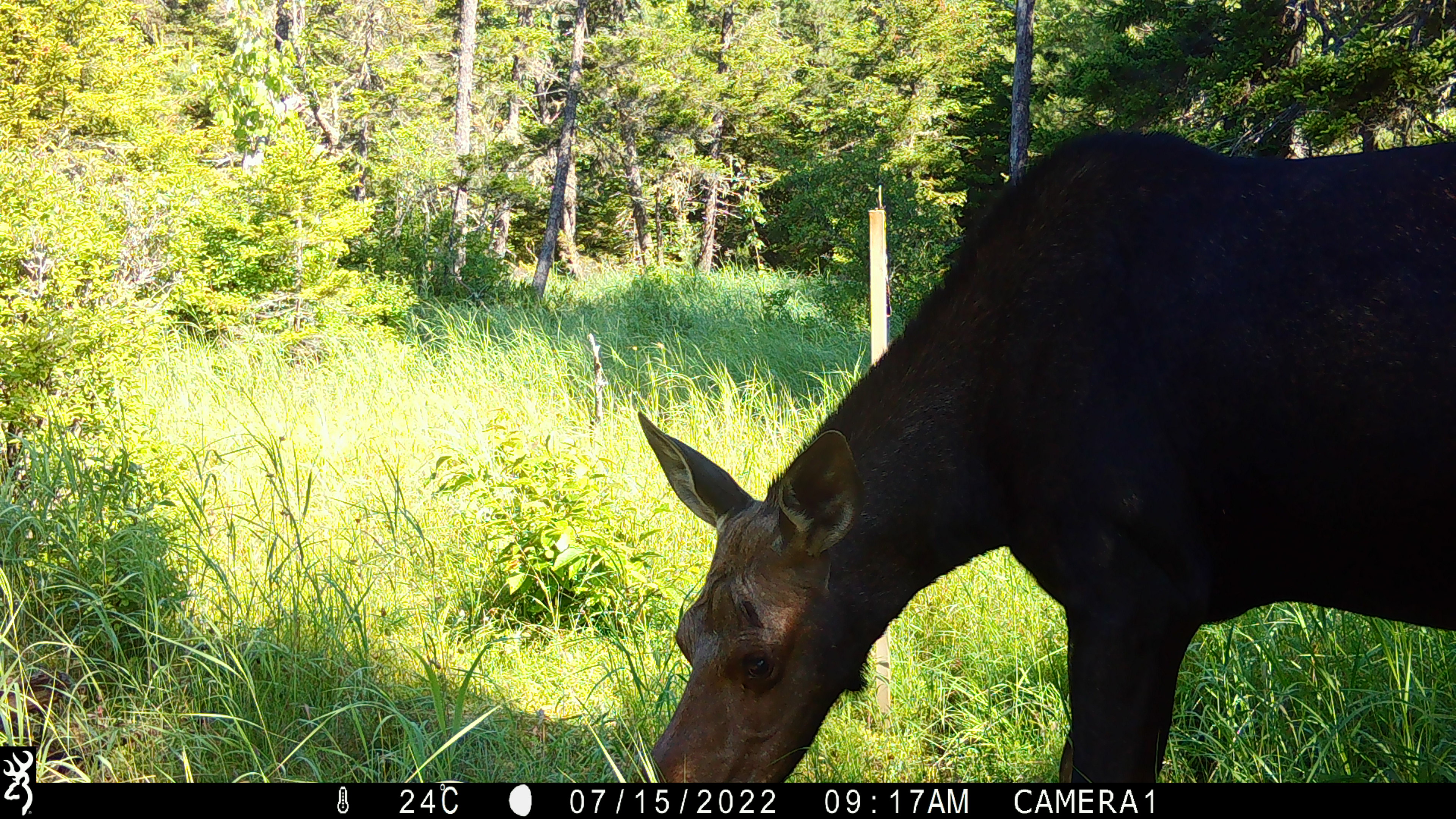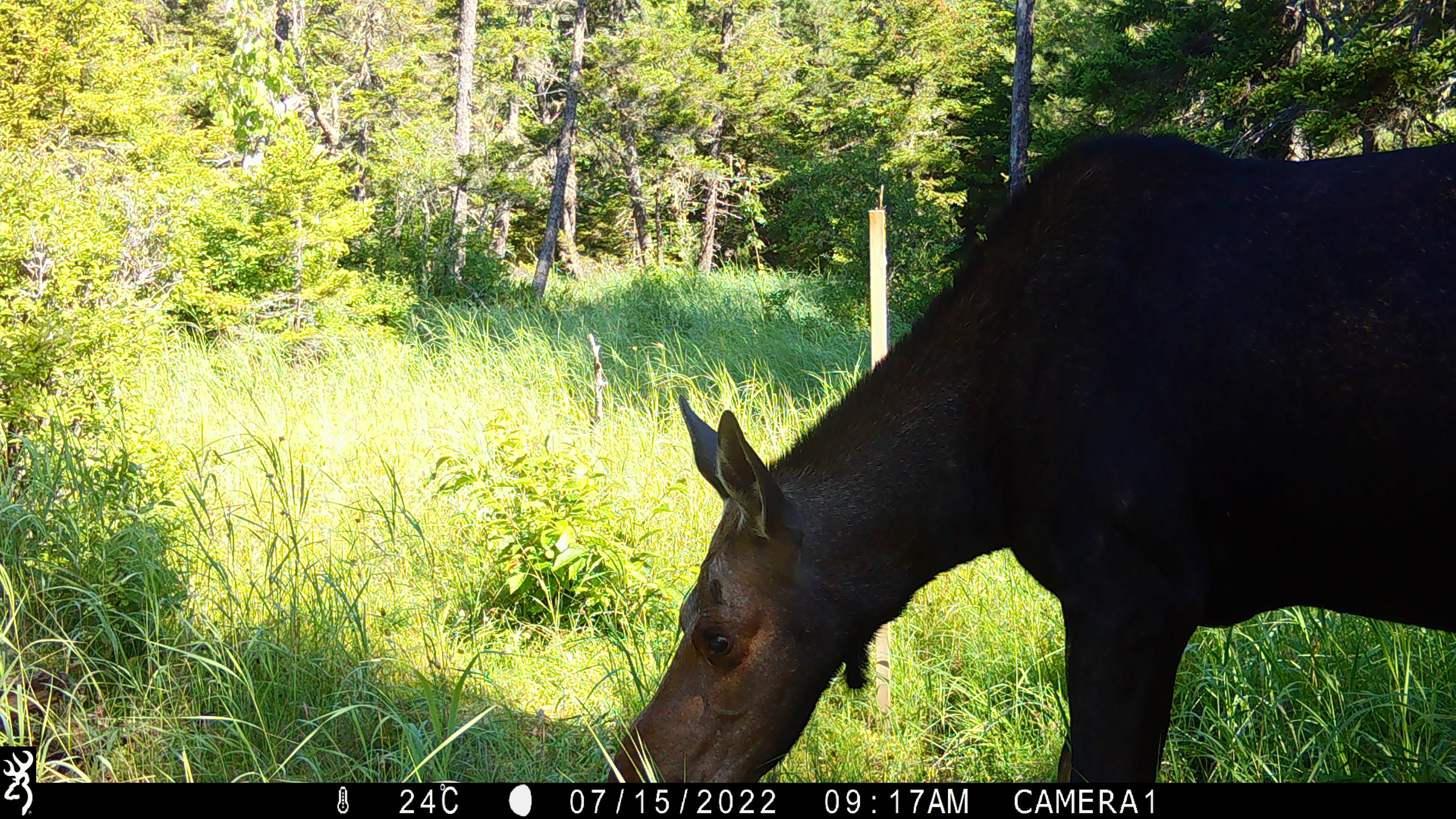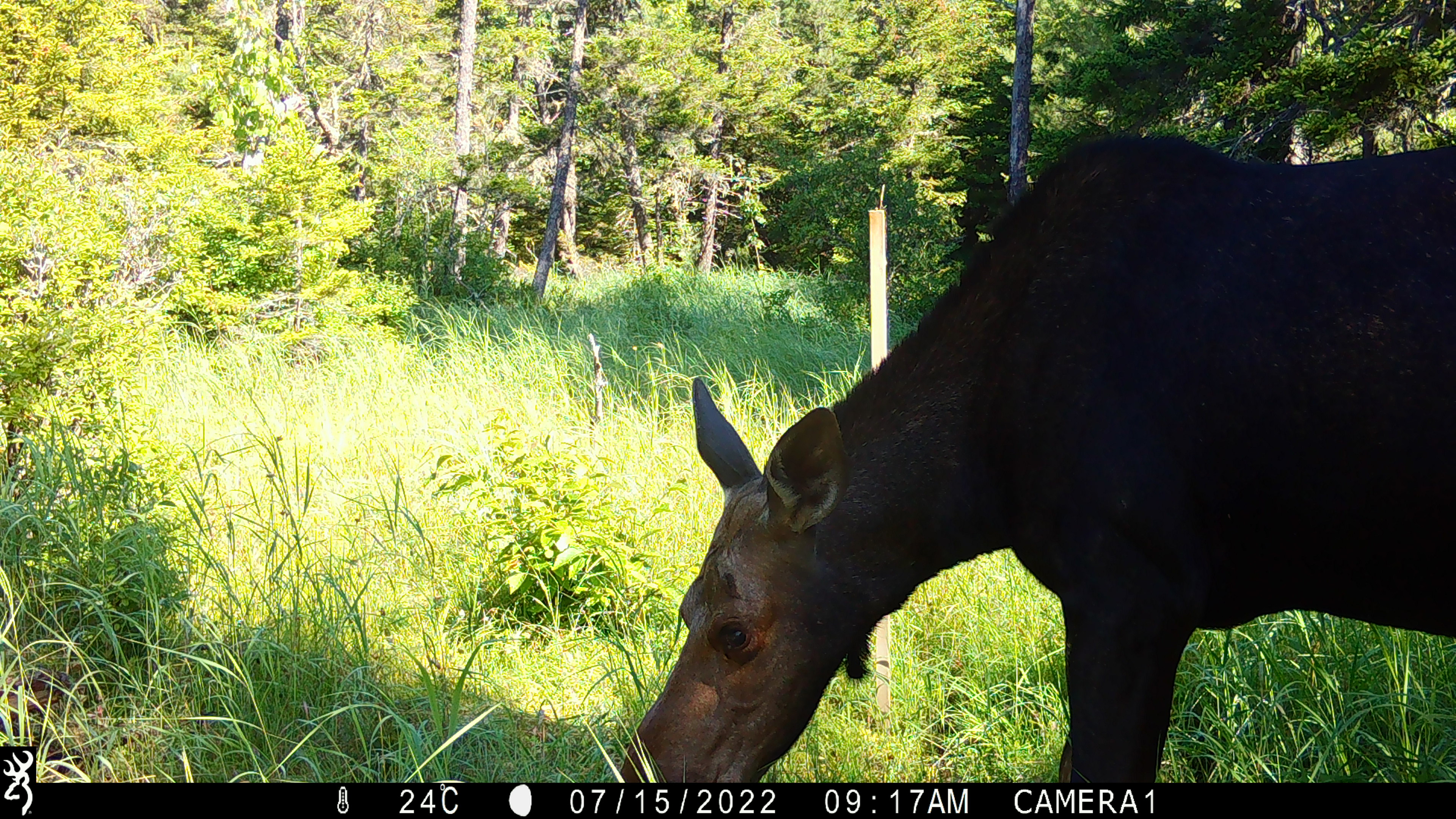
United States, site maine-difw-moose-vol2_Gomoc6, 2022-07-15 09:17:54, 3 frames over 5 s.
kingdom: Animalia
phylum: Chordata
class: Mammalia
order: Artiodactyla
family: Cervidae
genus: Alces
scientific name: Alces alces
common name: moose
Moose (Alces alces).